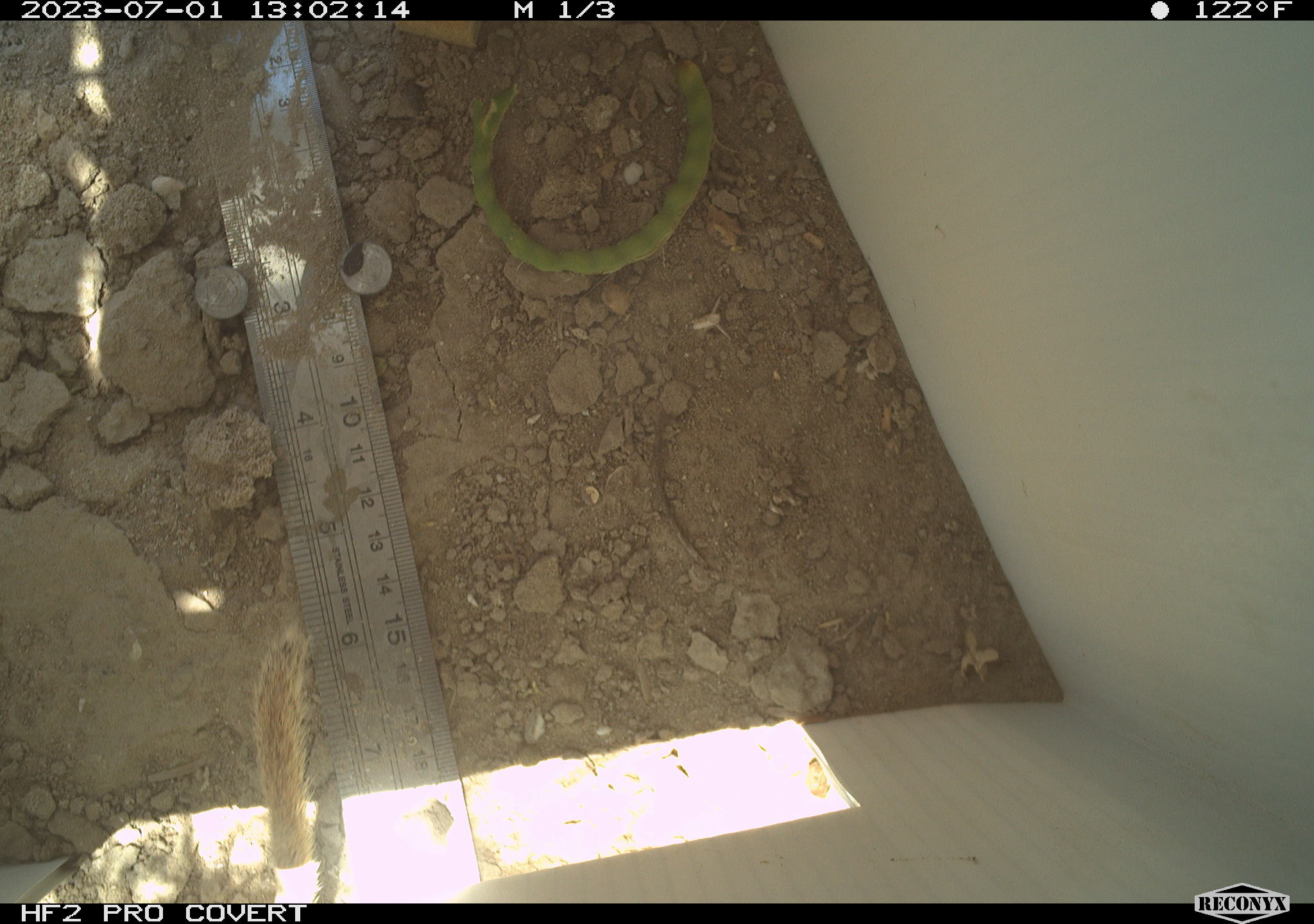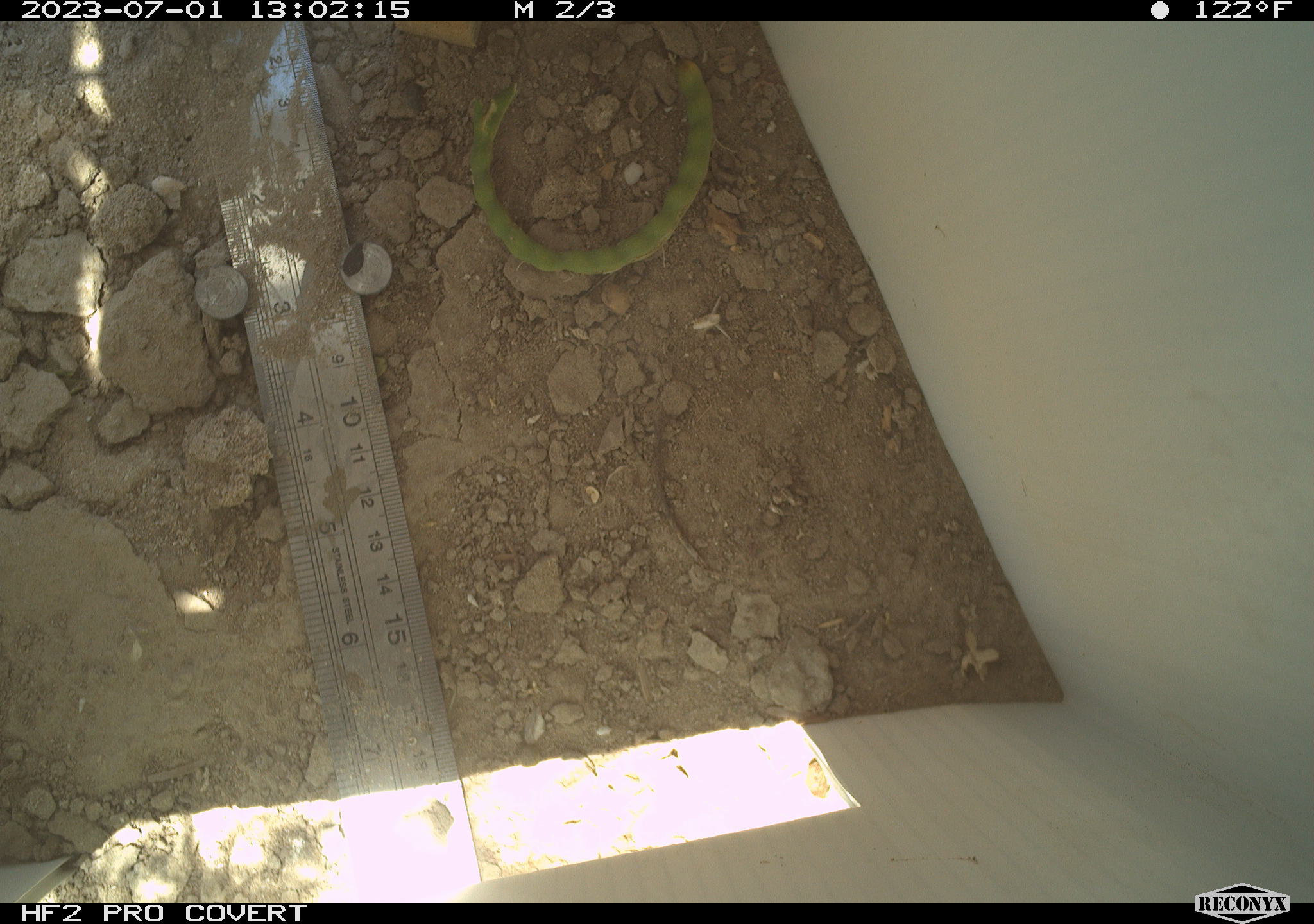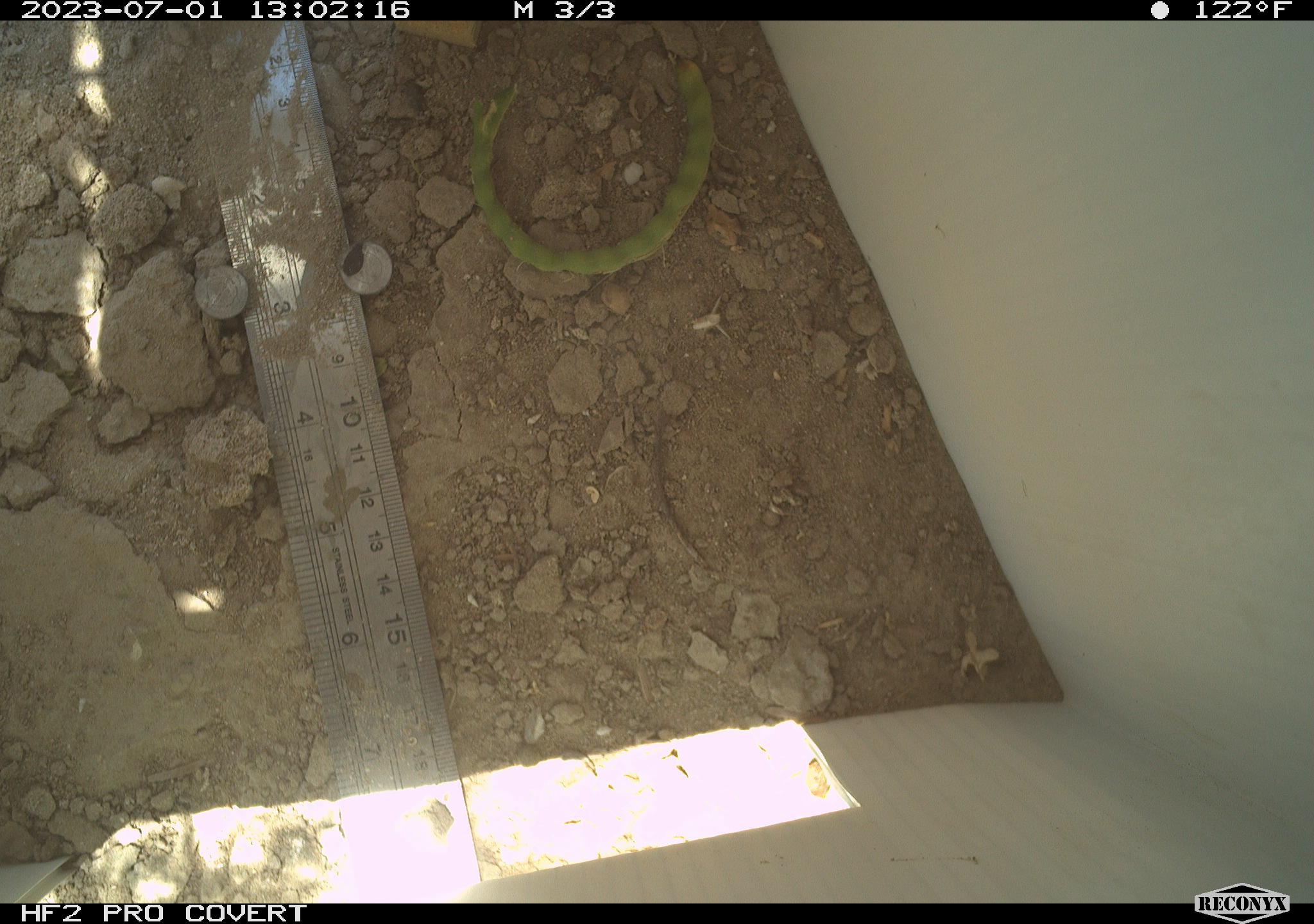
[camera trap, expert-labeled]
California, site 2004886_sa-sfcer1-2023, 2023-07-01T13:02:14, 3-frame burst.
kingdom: Animalia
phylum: Chordata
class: Mammalia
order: Rodentia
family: Sciuridae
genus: Xerospermophilus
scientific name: Xerospermophilus tereticaudus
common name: round-tailed ground squirrel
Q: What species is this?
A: Round-tailed ground squirrel (Xerospermophilus tereticaudus).